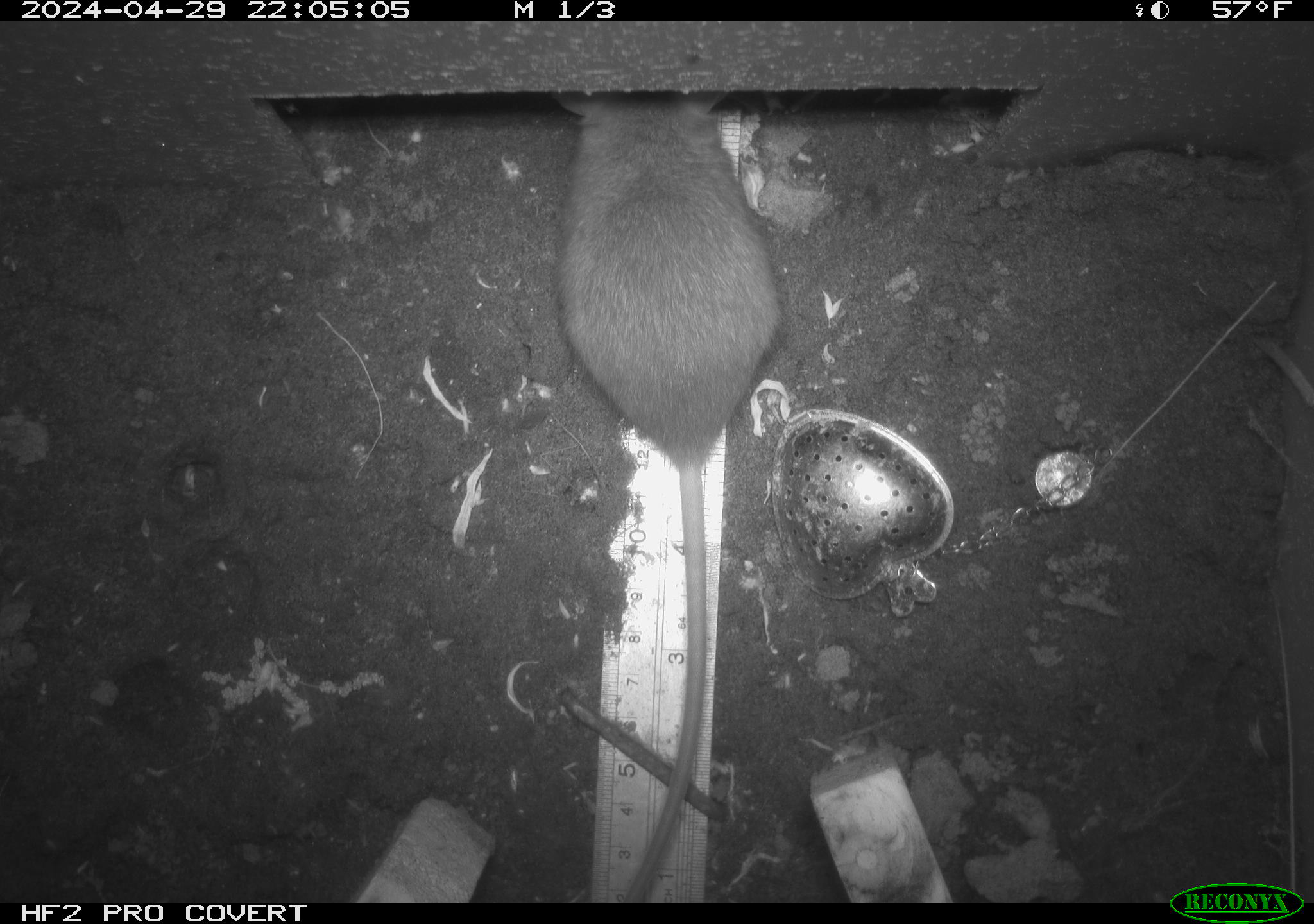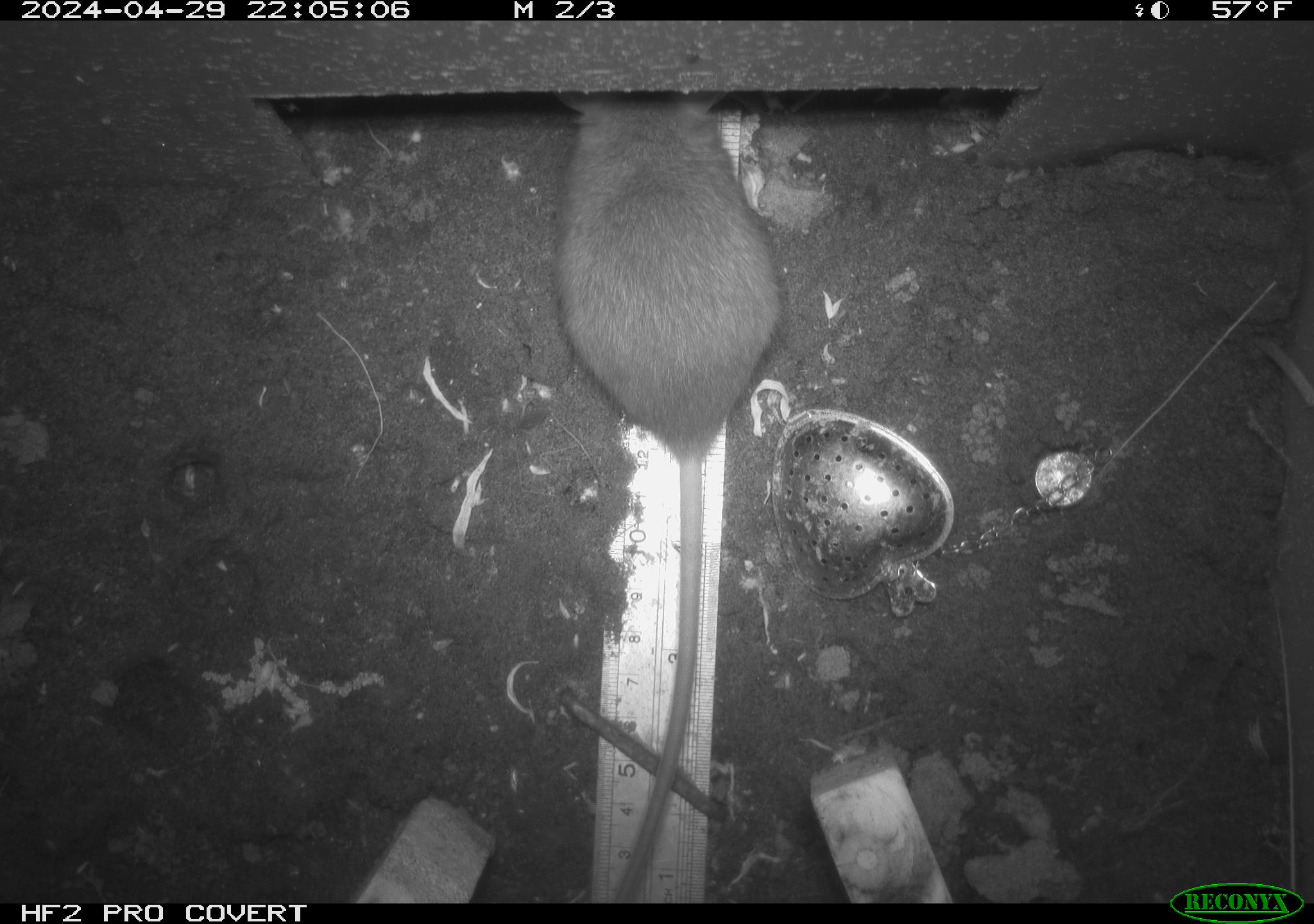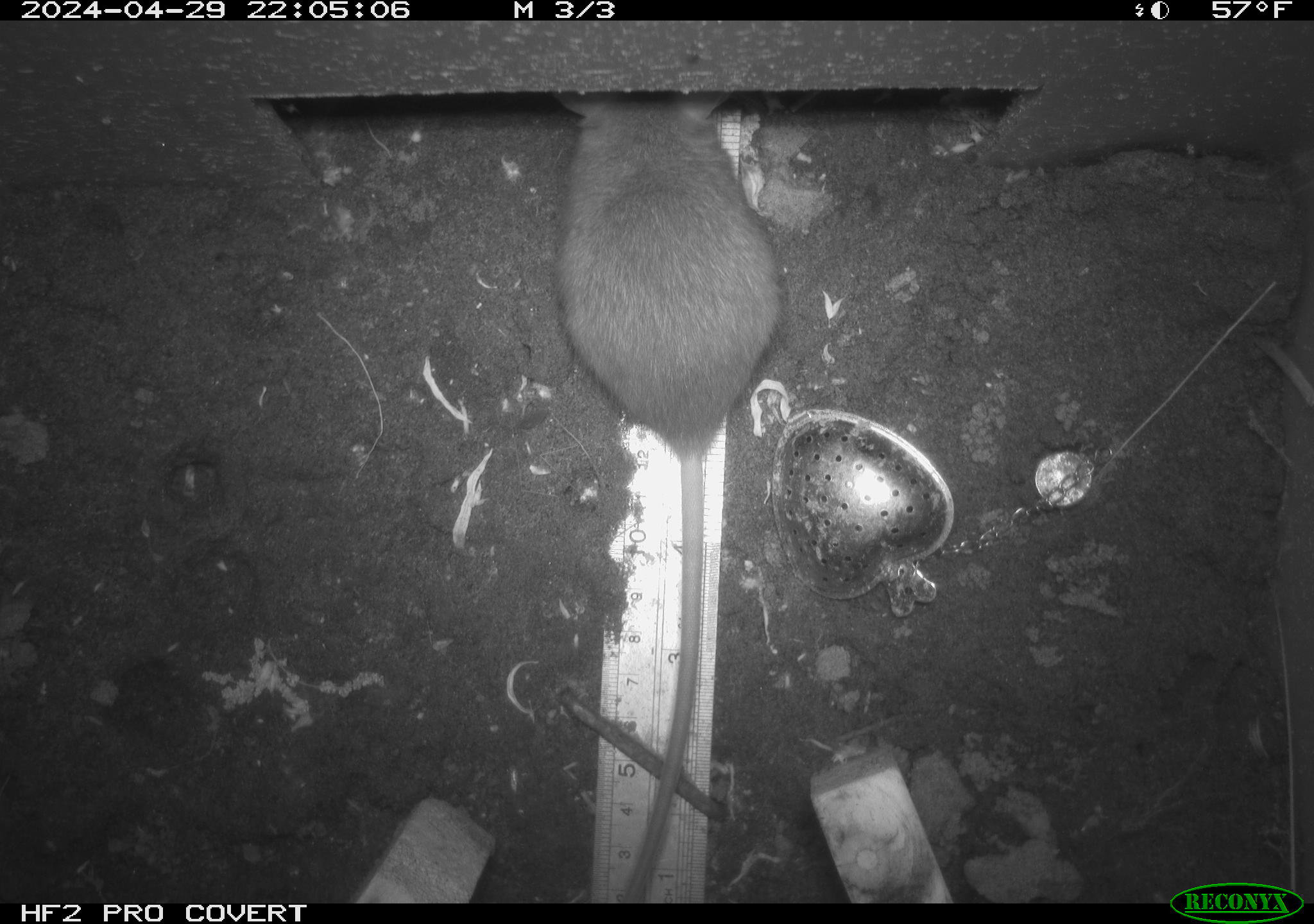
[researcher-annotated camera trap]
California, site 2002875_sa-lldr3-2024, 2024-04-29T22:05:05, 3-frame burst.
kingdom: Animalia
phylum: Chordata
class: Mammalia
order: Rodentia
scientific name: Rodentia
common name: rodent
Rodent (Rodentia).